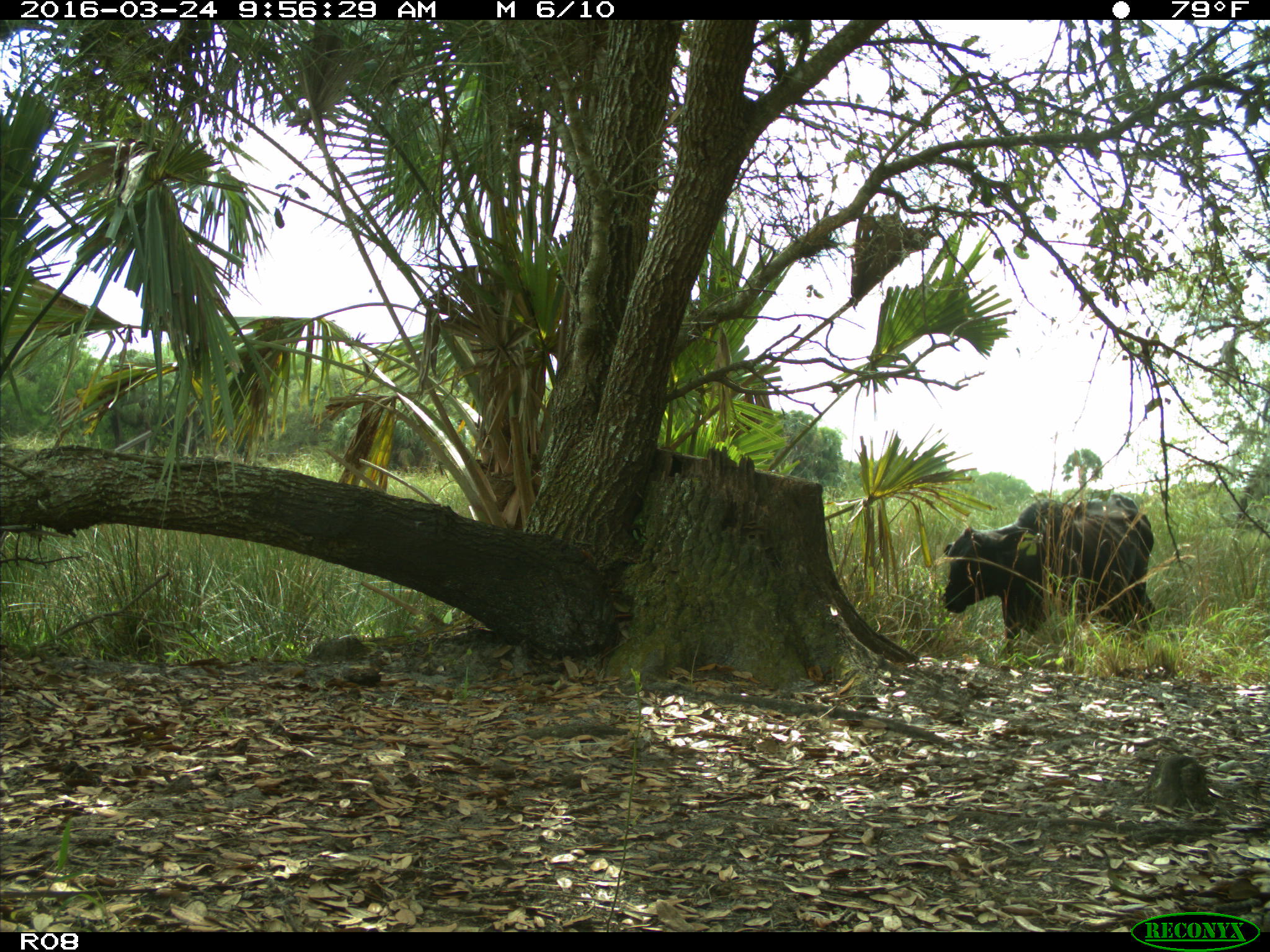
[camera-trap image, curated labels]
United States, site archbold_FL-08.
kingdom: Animalia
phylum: Chordata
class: Mammalia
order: Artiodactyla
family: Bovidae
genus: Bos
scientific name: Bos taurus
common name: domestic cow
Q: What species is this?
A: Bos taurus (domestic cow).